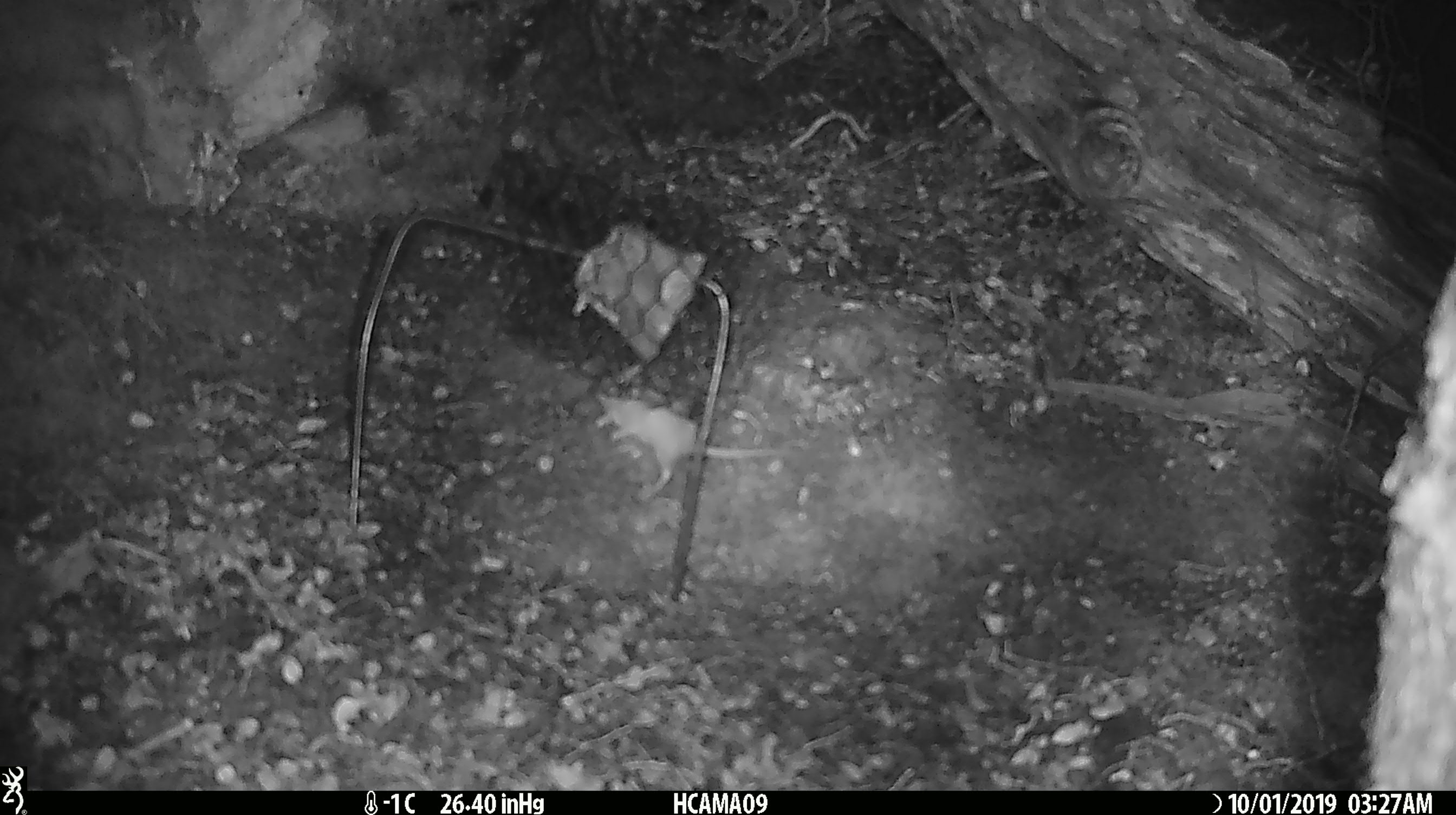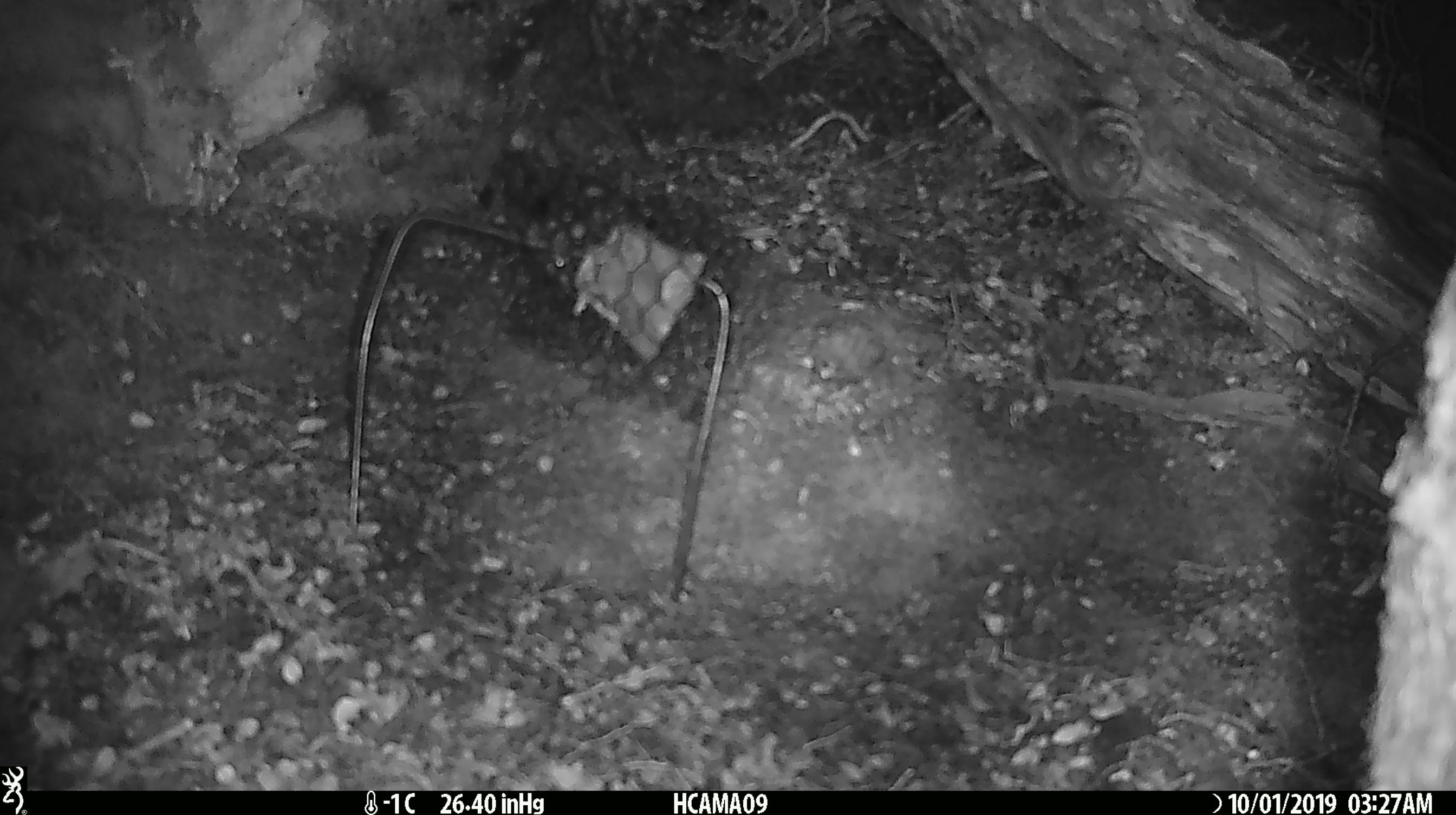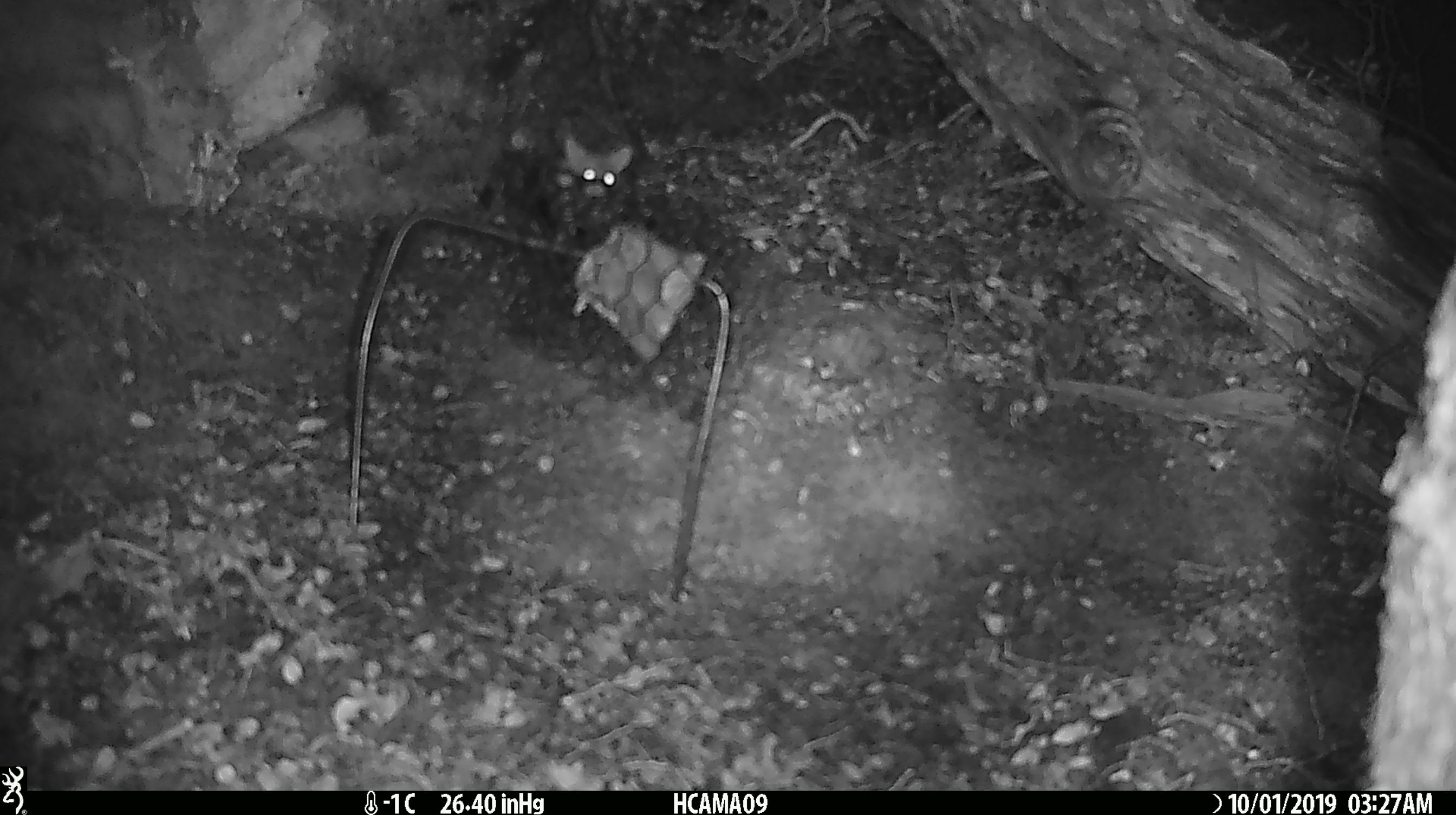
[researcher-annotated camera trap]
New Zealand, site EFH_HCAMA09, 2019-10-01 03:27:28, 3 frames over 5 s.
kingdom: Animalia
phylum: Chordata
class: Mammalia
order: Rodentia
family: Muridae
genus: Mus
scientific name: Mus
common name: mouse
Mouse (Mus).